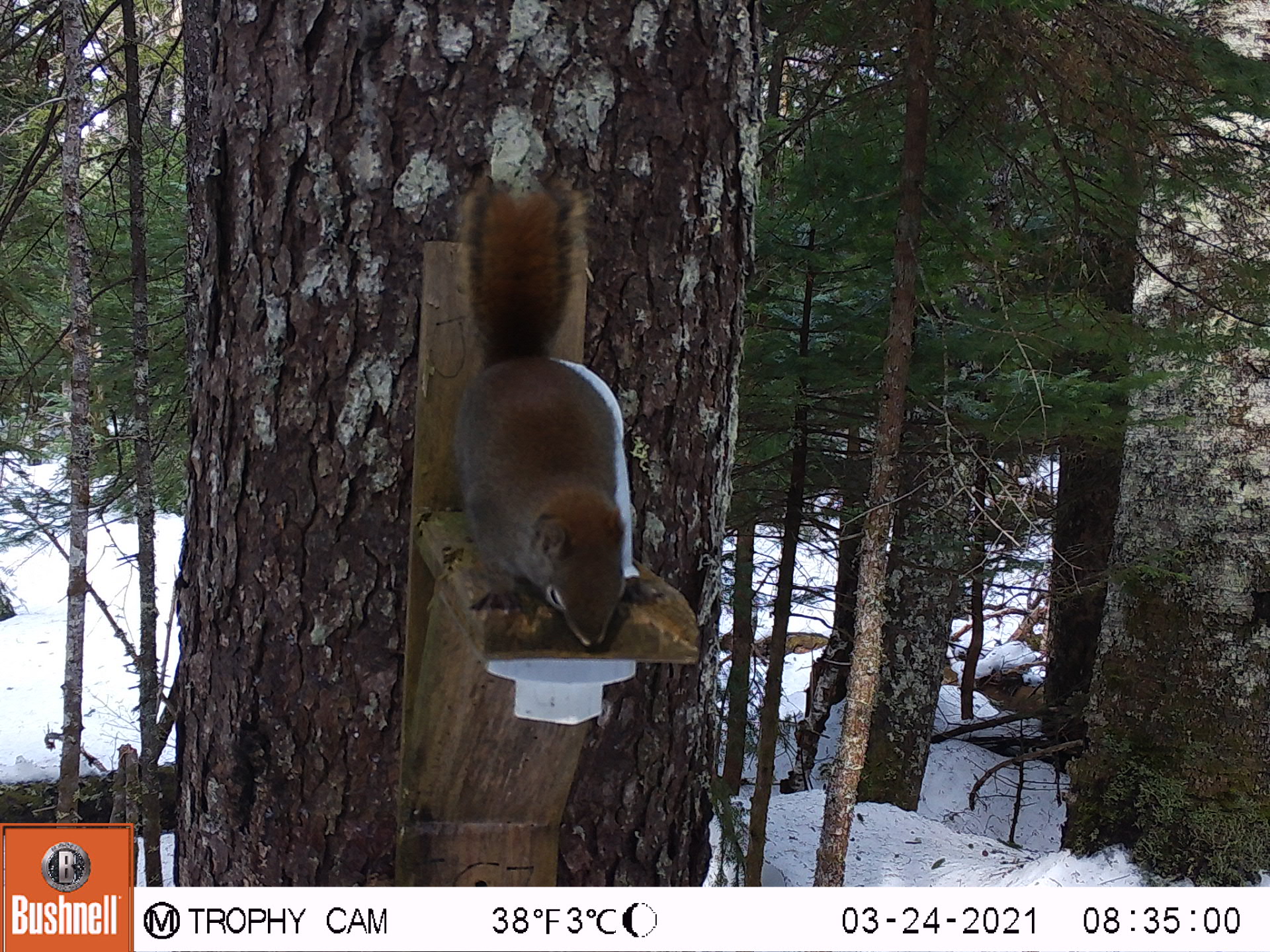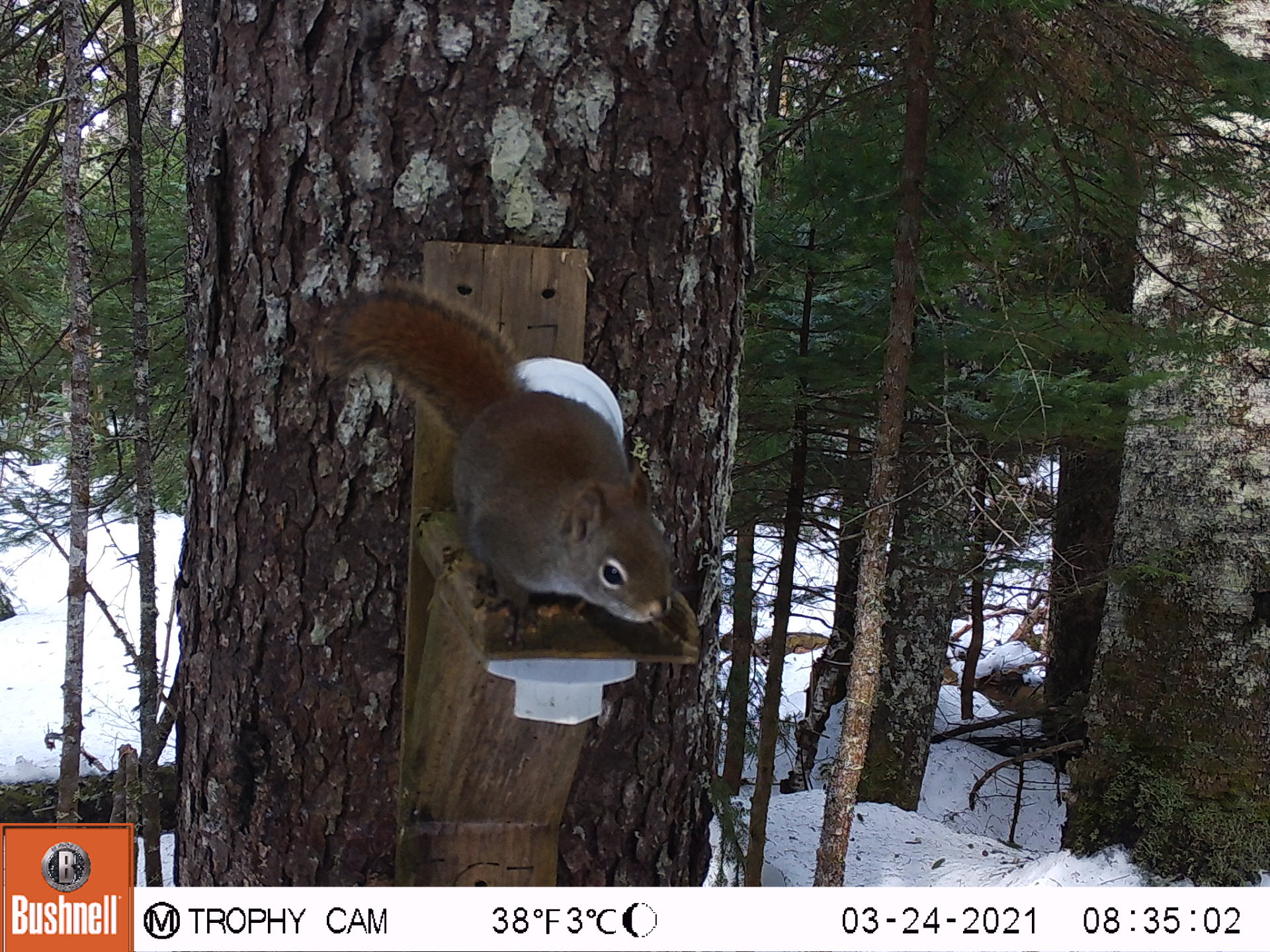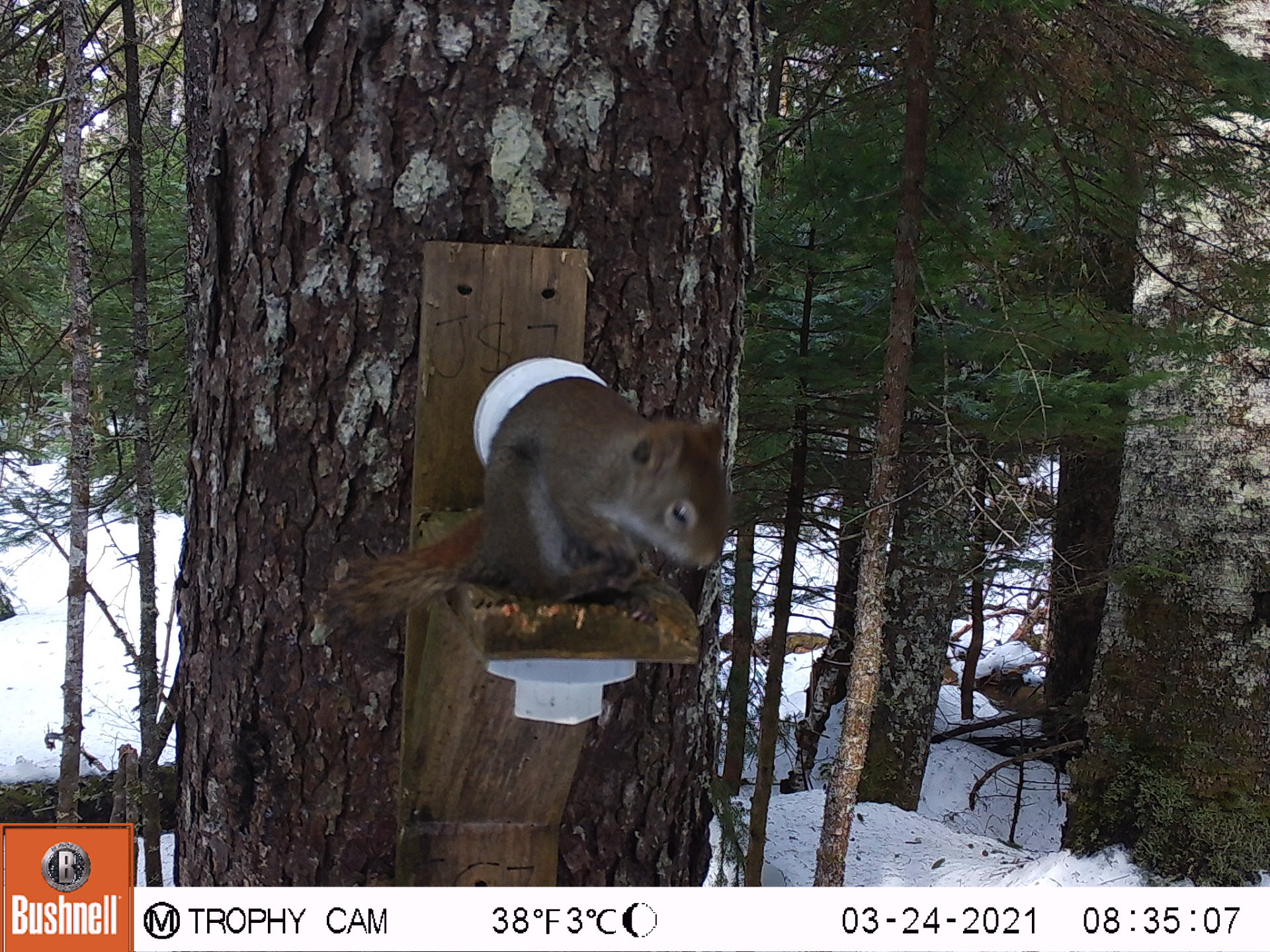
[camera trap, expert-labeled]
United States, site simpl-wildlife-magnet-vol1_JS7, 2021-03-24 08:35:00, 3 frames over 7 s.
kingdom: Animalia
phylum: Chordata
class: Mammalia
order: Rodentia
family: Sciuridae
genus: Tamiasciurus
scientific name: Tamiasciurus hudsonicus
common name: red squirrel